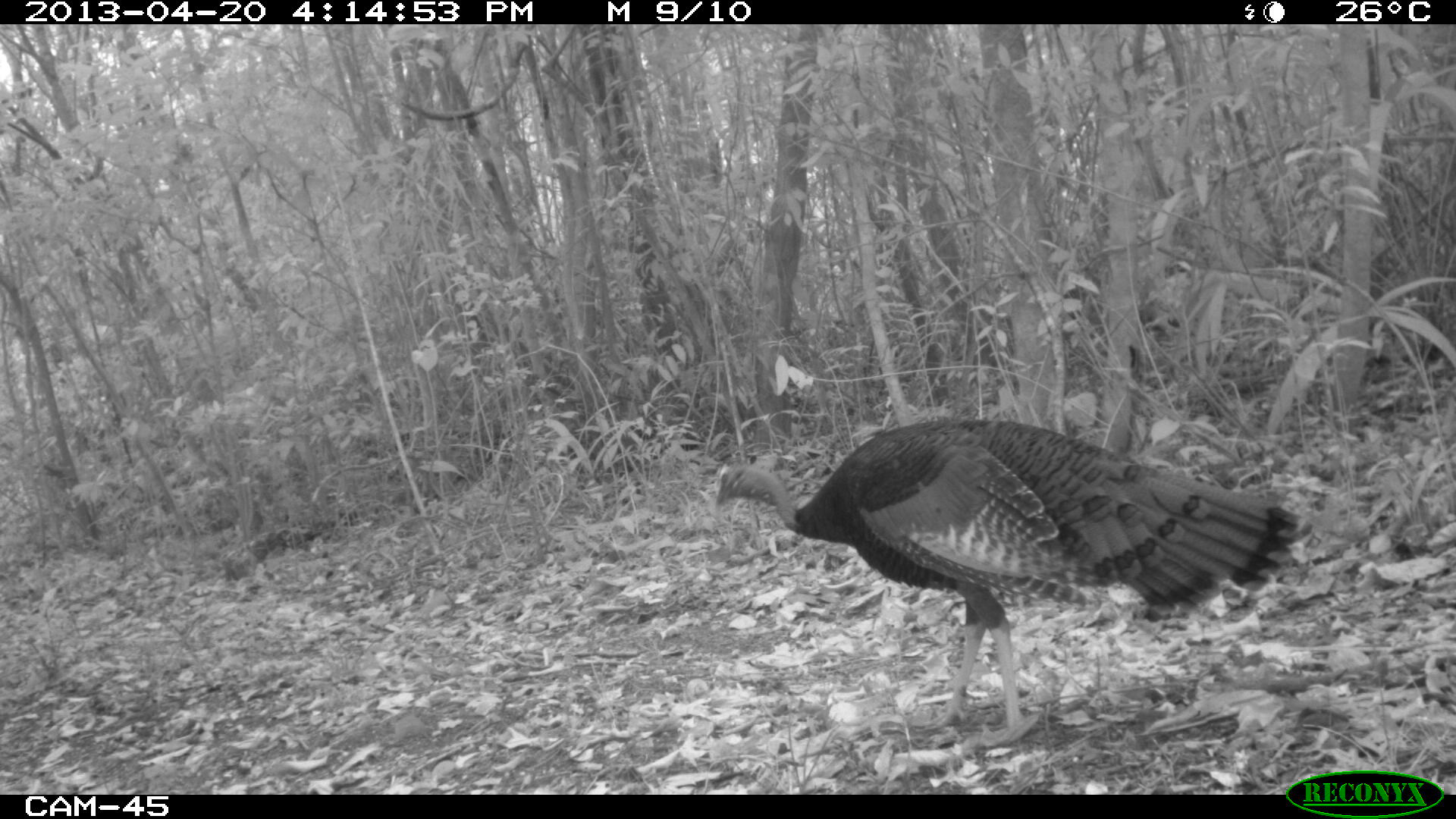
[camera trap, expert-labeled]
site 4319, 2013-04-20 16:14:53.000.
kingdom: Animalia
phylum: Chordata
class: Aves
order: Galliformes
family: Phasianidae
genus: Meleagris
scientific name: Meleagris ocellata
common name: ocellated turkey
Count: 1.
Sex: male.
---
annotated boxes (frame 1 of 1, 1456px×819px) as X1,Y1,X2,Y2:
meleagris ocellata: 715,416,1301,747